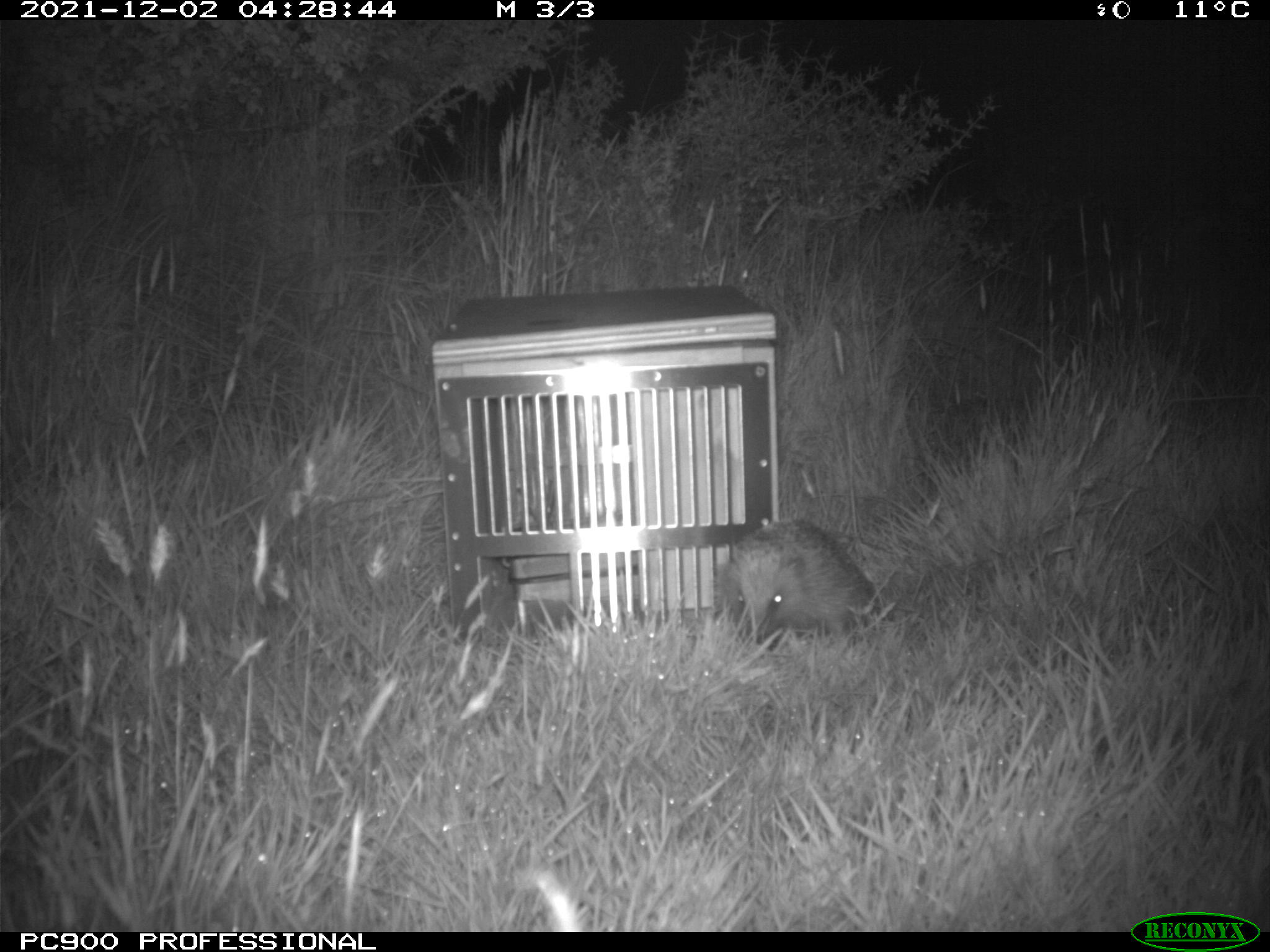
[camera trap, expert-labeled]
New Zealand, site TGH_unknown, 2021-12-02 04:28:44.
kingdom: Animalia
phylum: Chordata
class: Mammalia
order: Eulipotyphla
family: Erinaceidae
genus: Erinaceus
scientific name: Erinaceus europaeus europaeus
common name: european hedgehog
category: hedgehog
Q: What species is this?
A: Hedgehog (european hedgehog) (Erinaceus europaeus europaeus).